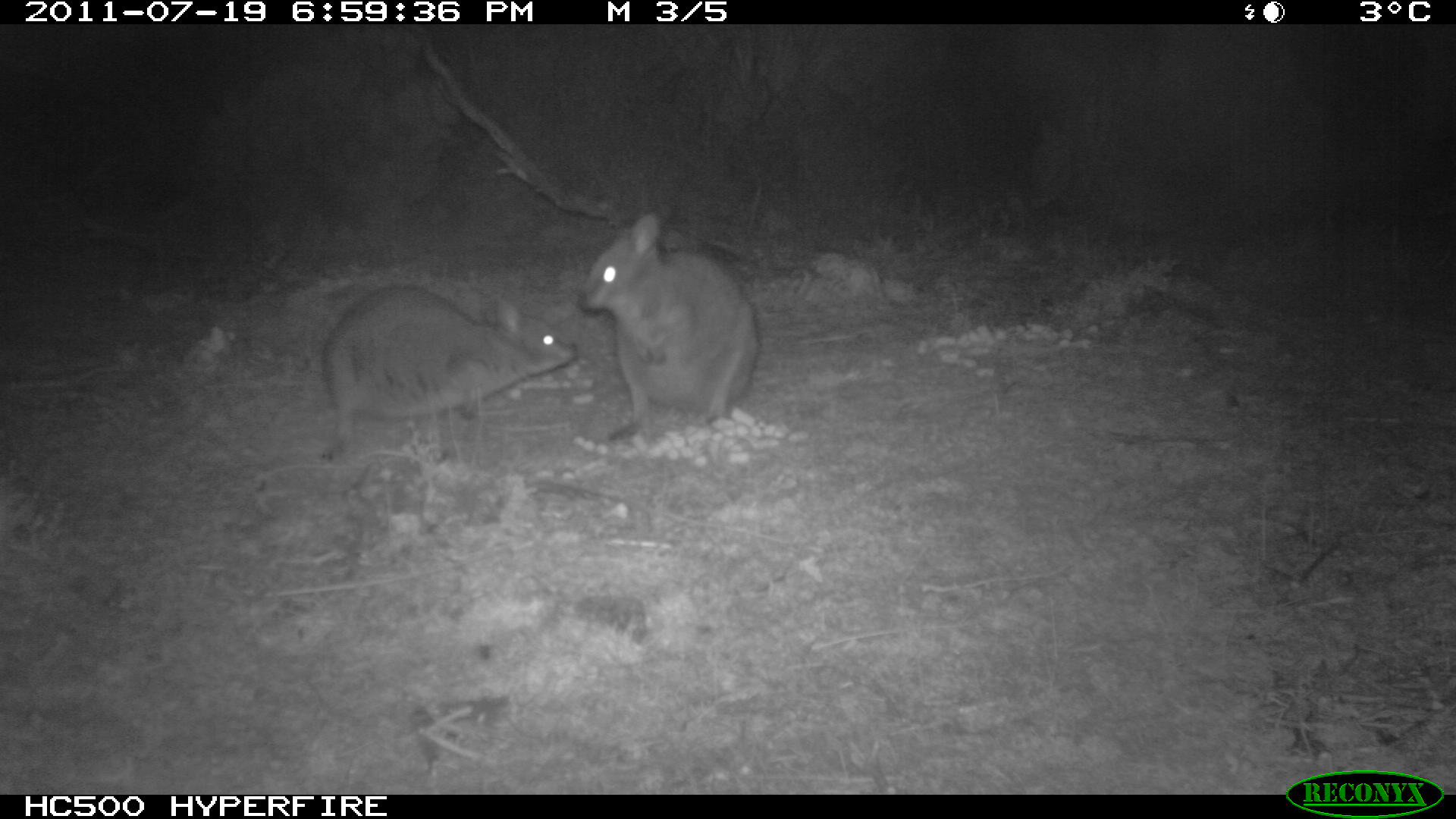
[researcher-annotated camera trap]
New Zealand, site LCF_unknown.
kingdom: Animalia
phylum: Chordata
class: Mammalia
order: Diprotodontia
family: Macropodidae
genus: Notamacropus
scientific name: Notamacropus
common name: wallaby